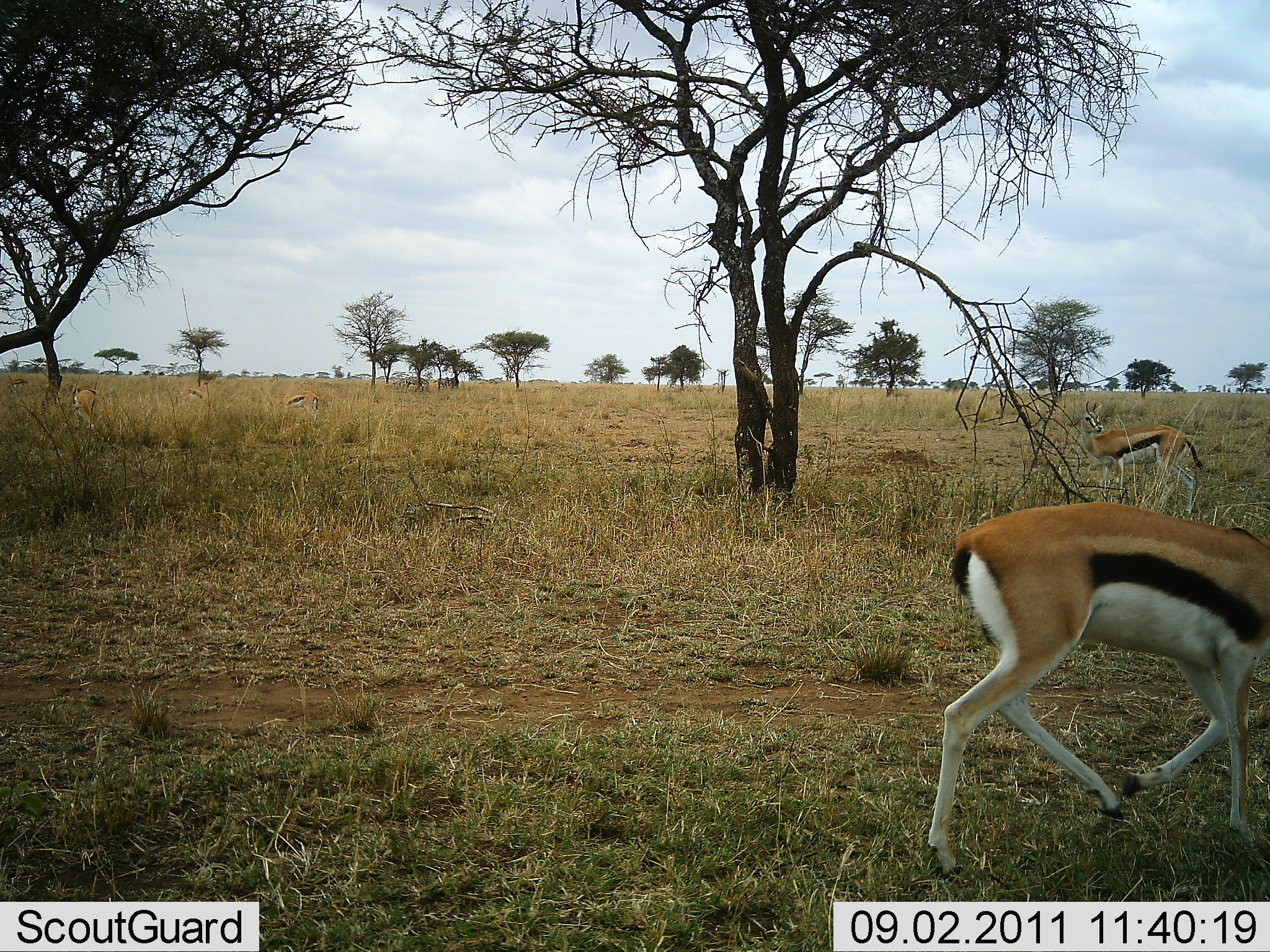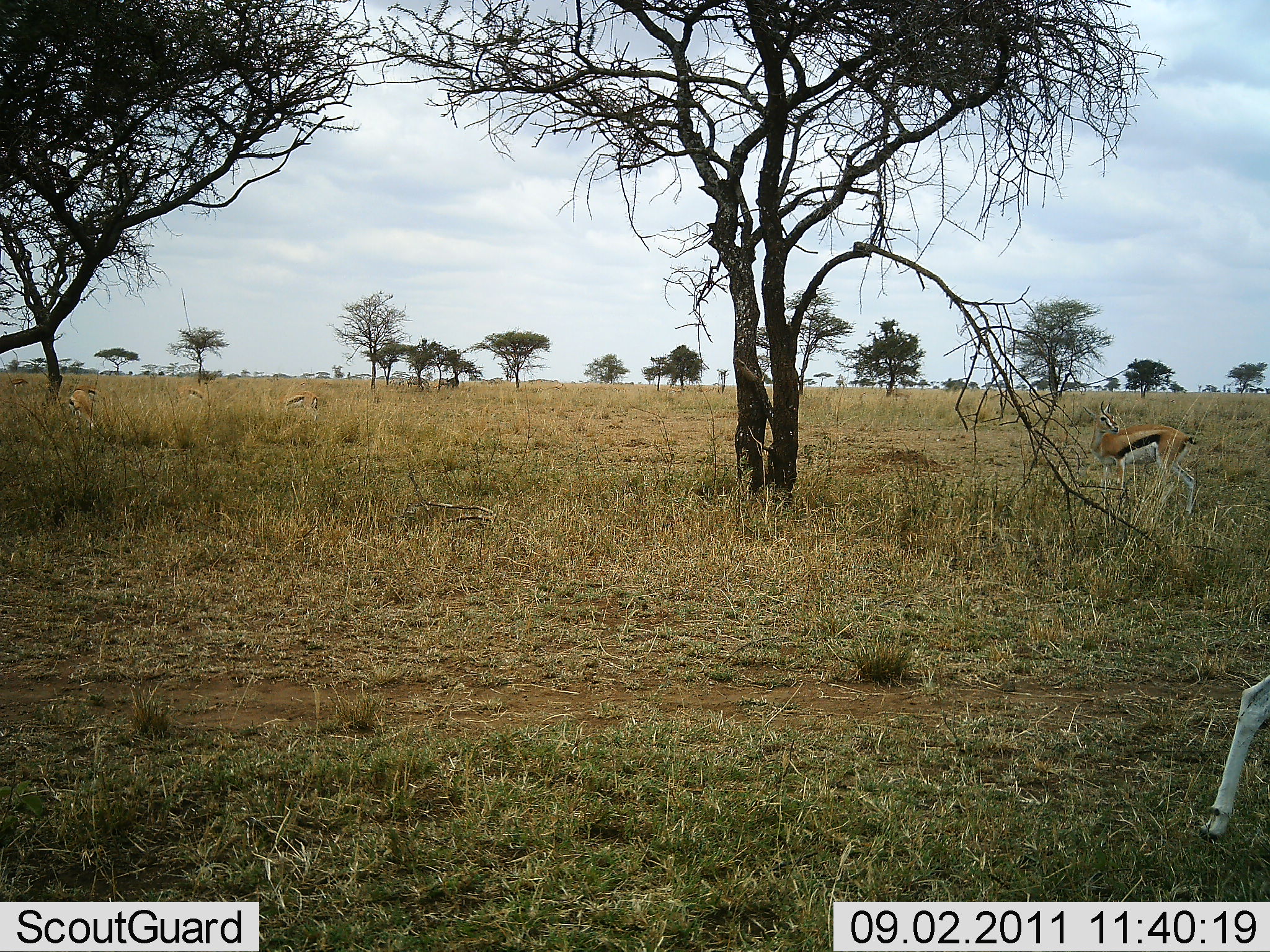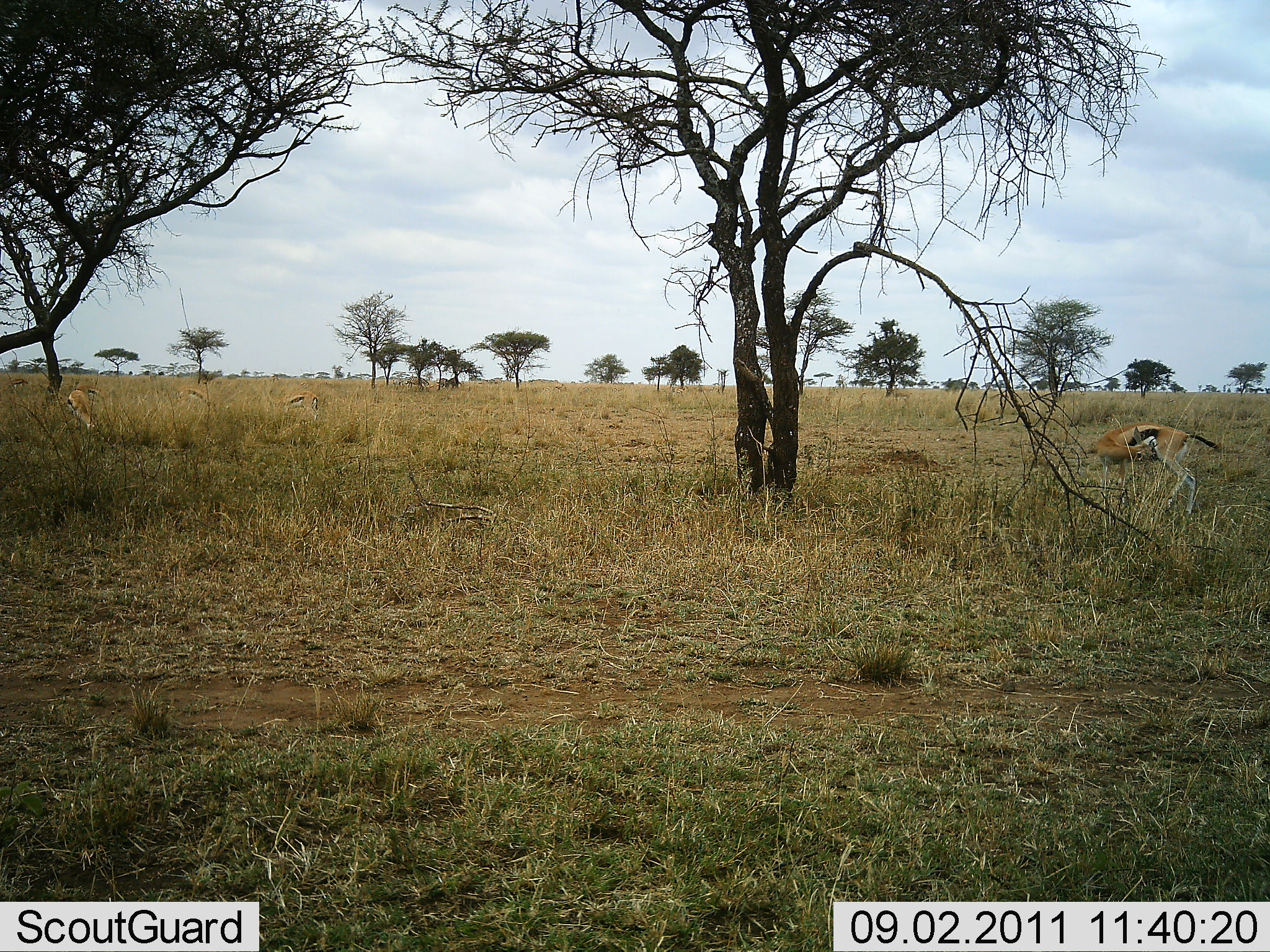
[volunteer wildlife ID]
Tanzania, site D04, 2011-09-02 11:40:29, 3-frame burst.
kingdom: Animalia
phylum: Chordata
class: Mammalia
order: Artiodactyla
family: Bovidae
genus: Eudorcas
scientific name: Eudorcas thomsonii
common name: thomson's gazelle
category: gazellethomsons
Gazellethomsons (thomson's gazelle) (Eudorcas thomsonii), count 3. Behavior (volunteer vote fractions): standing 73%, resting 0%, moving 91%, interacting 0%. Young present (vote fraction): 0%. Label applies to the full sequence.